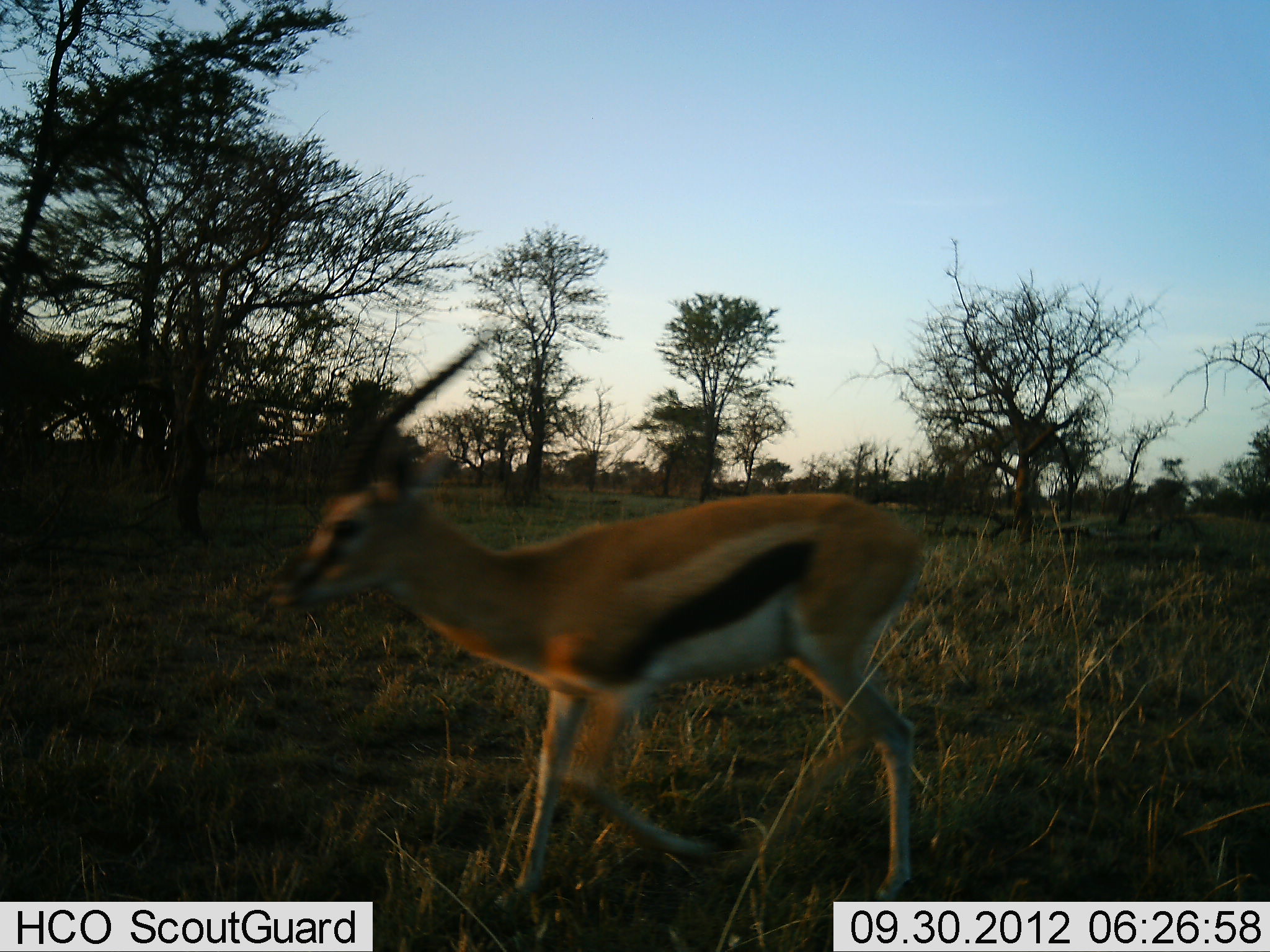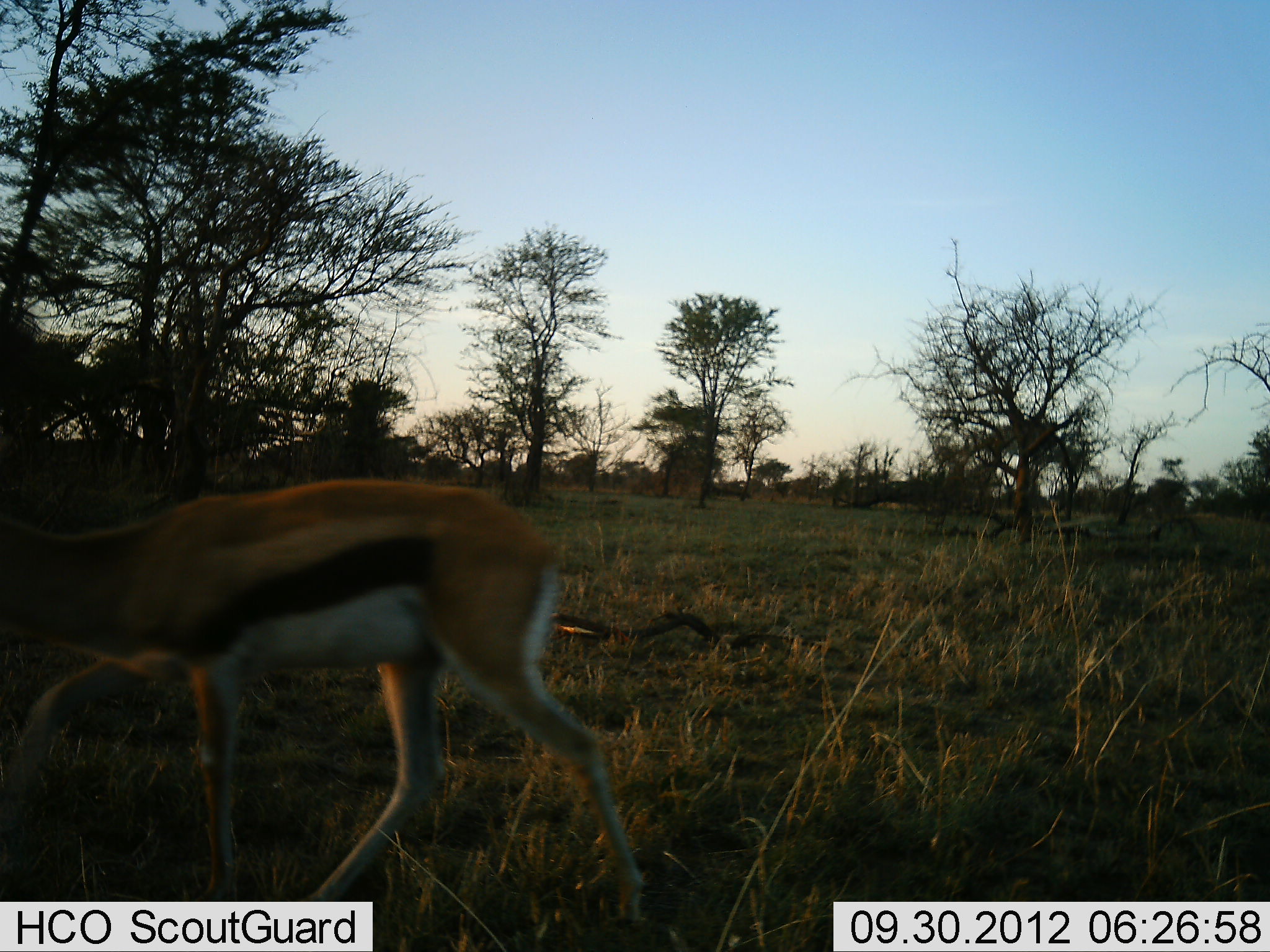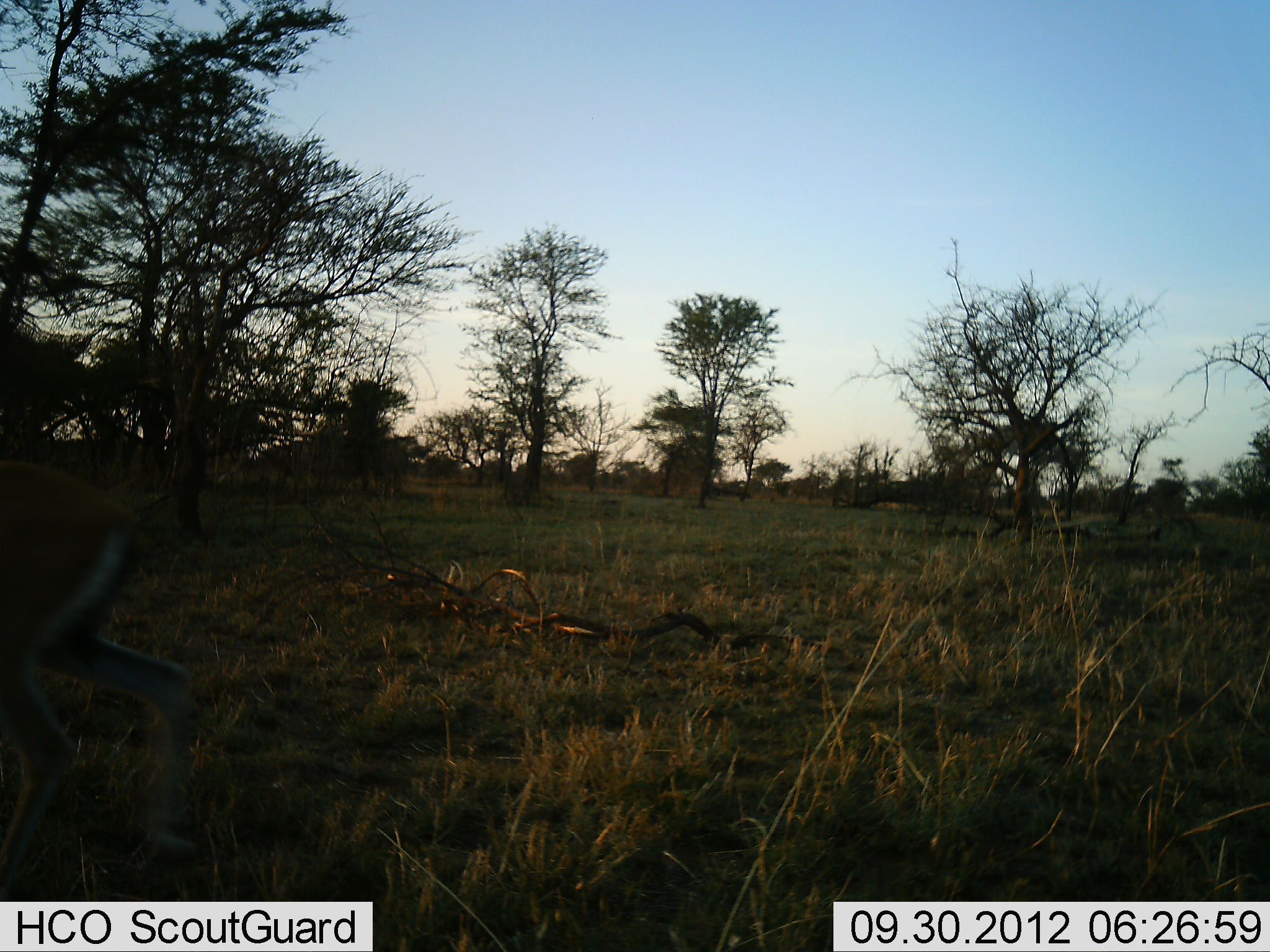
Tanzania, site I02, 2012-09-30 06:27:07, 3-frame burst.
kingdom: Animalia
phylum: Chordata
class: Mammalia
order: Artiodactyla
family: Bovidae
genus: Eudorcas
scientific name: Eudorcas thomsonii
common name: thomson's gazelle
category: gazellethomsons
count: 1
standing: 0%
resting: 0%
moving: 100%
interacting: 0%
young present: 0%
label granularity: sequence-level